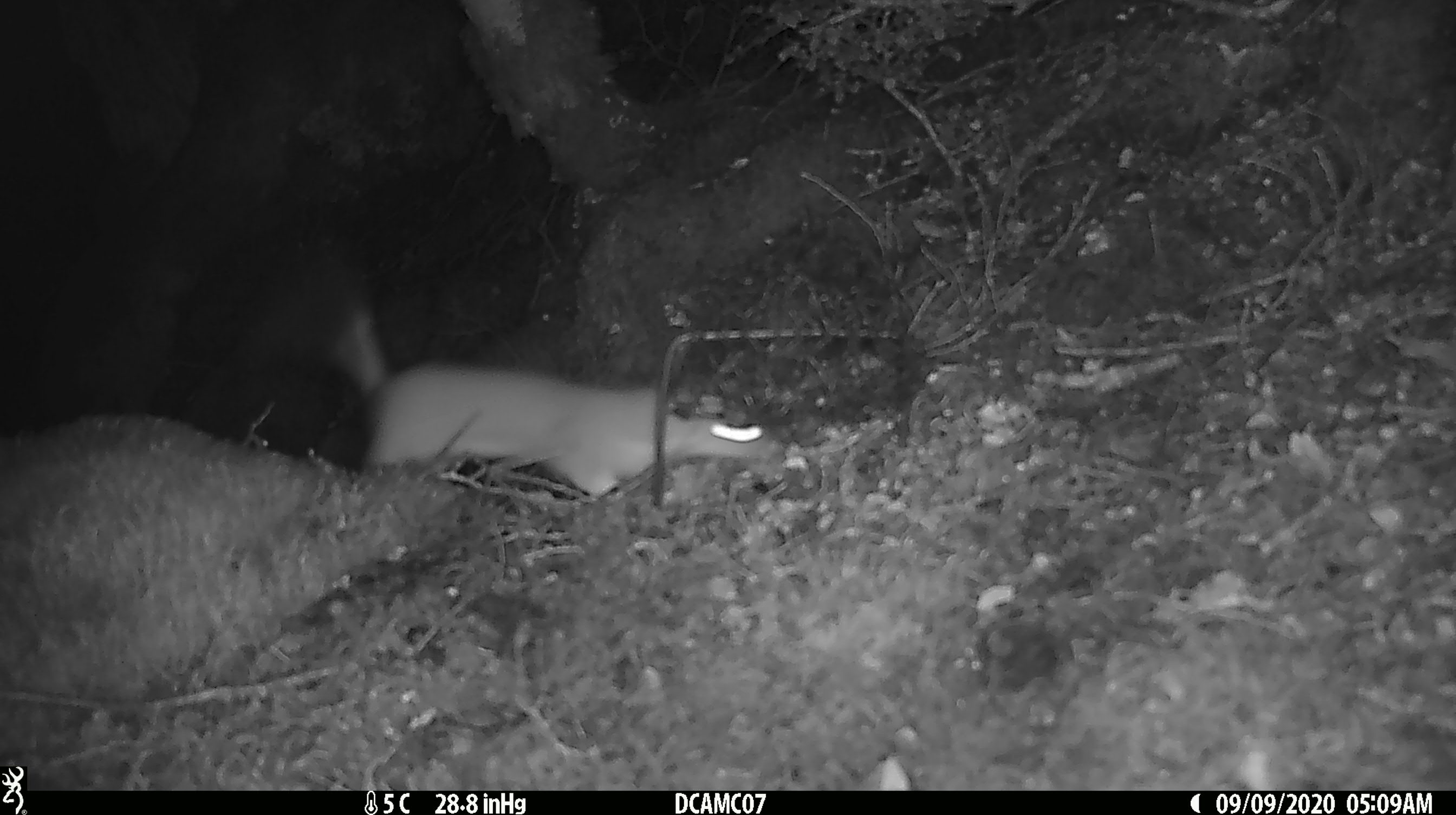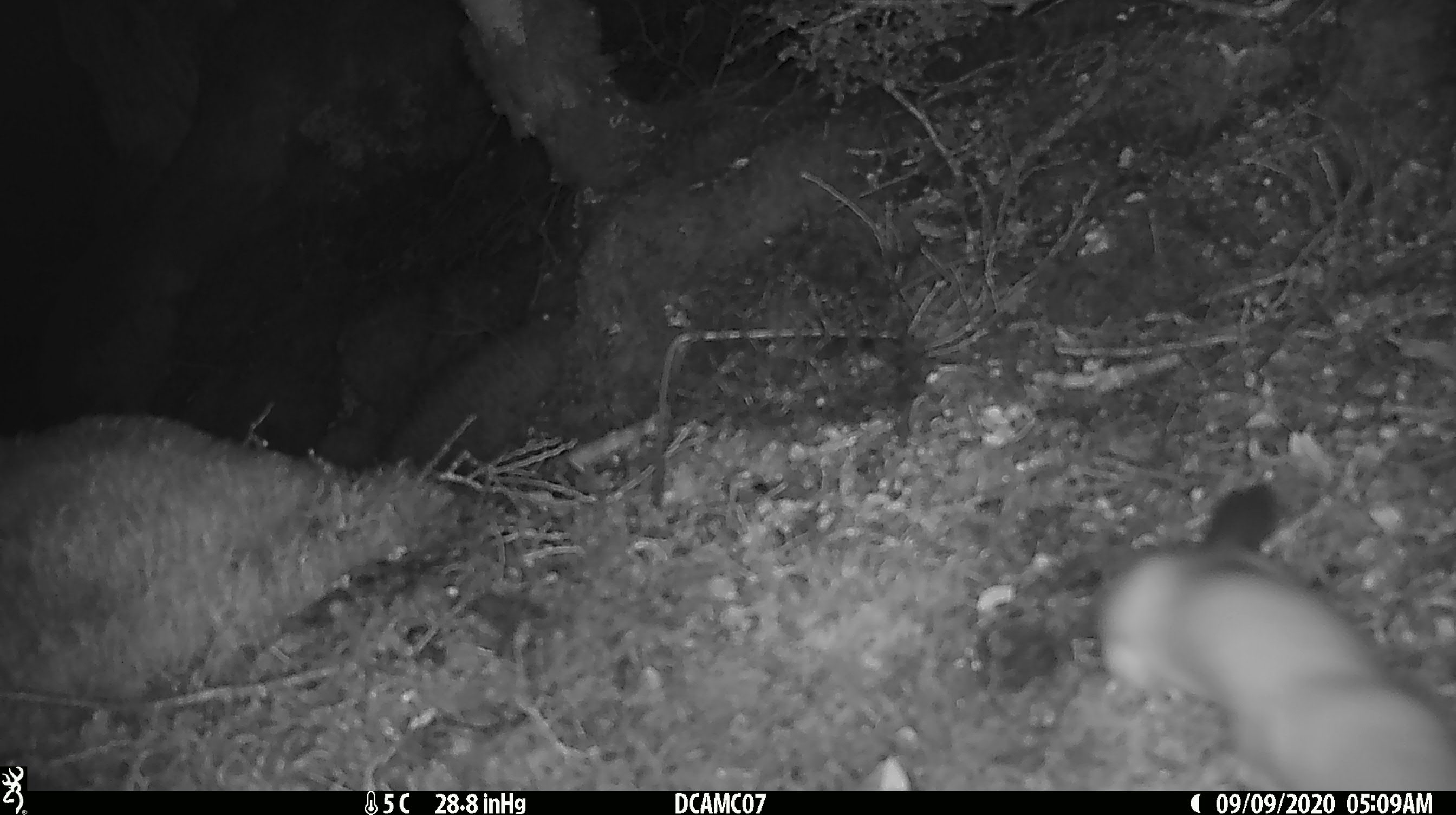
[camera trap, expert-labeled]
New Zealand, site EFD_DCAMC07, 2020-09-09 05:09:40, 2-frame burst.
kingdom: Animalia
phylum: Chordata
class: Mammalia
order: Carnivora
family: Mustelidae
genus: Mustela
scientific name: Mustela erminea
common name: stoat